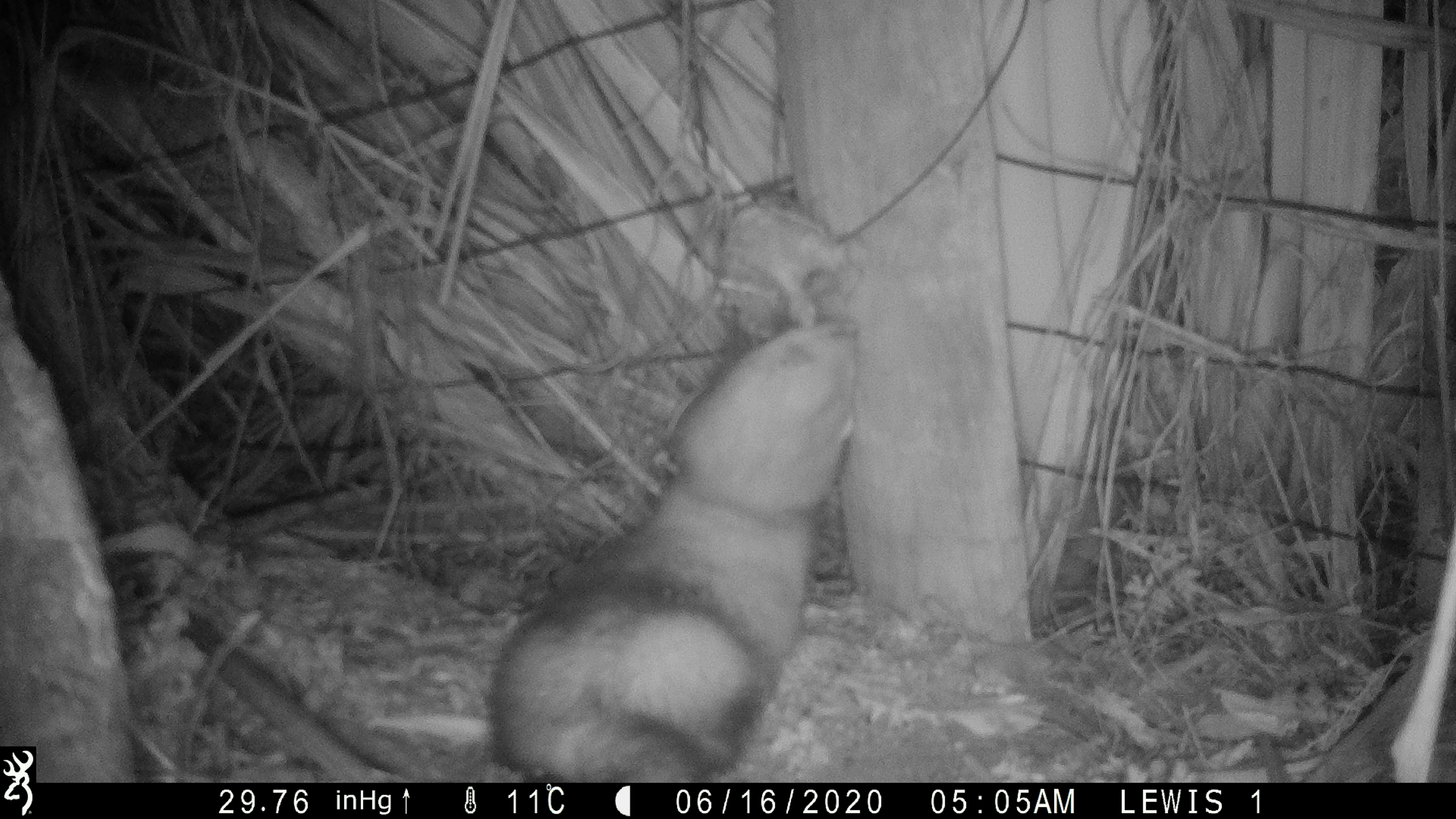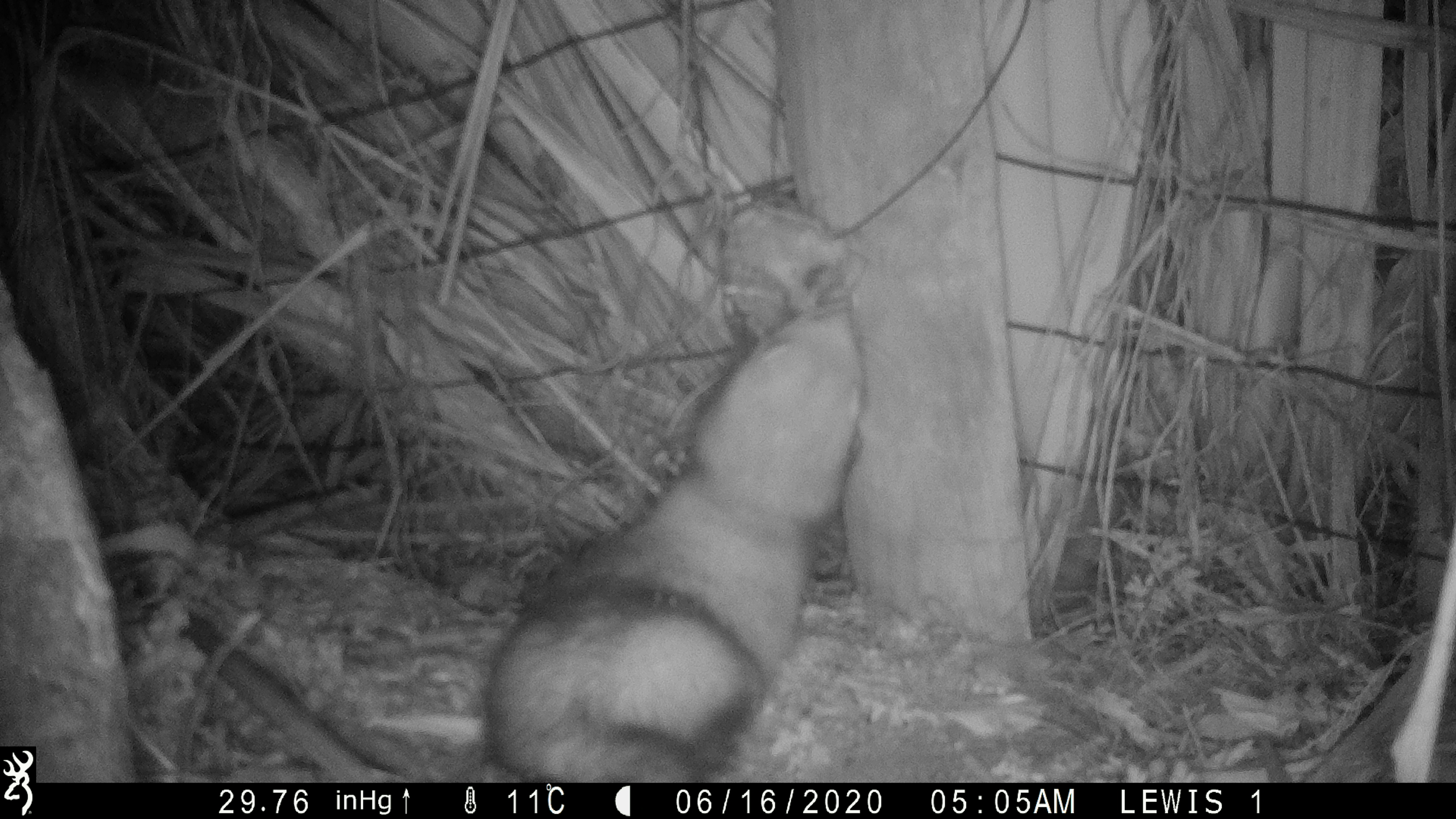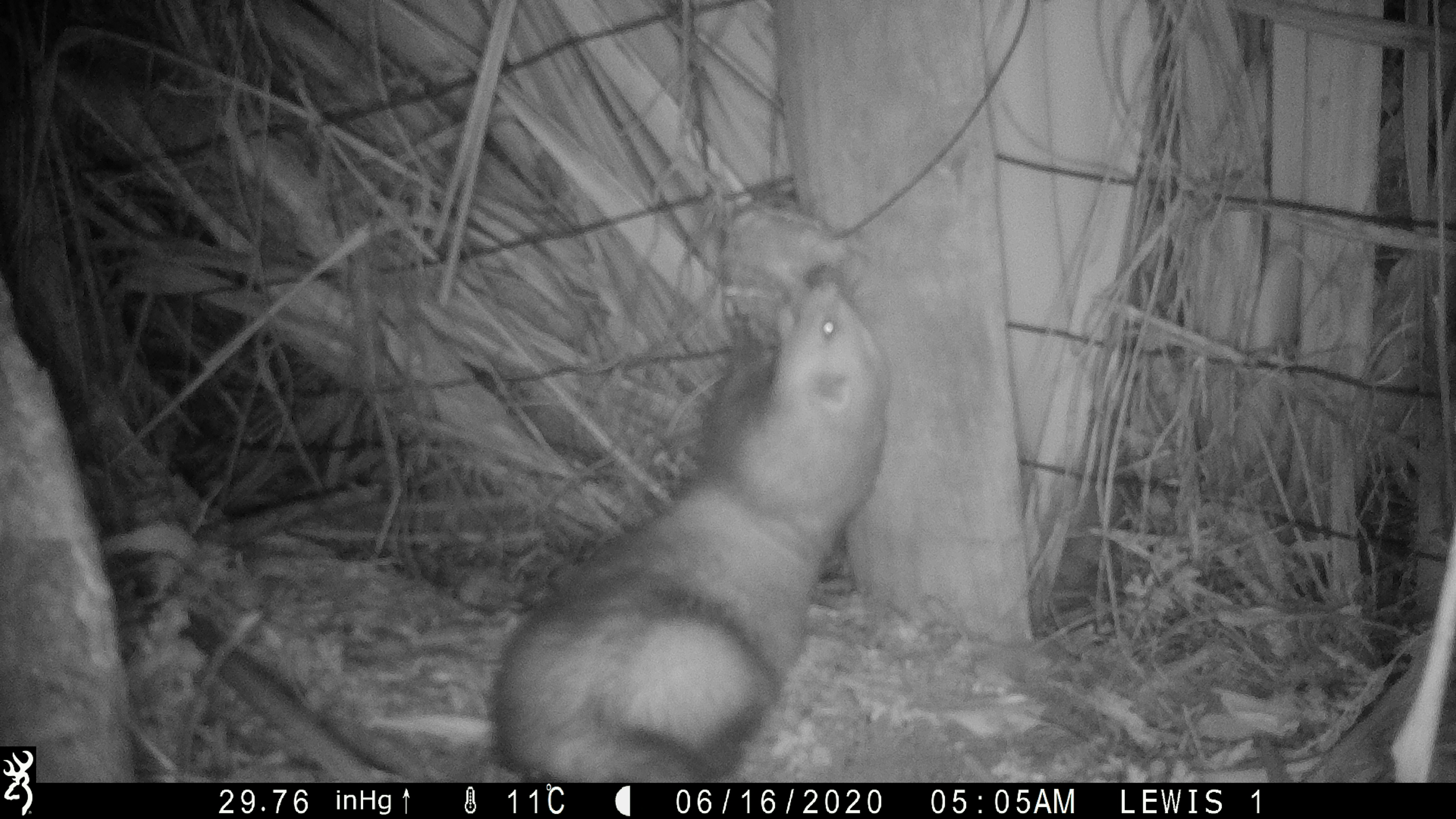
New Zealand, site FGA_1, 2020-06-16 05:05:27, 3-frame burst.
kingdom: Animalia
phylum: Chordata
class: Mammalia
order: Carnivora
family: Mustelidae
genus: Mustela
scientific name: Mustela furo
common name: ferret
Ferret (Mustela furo).